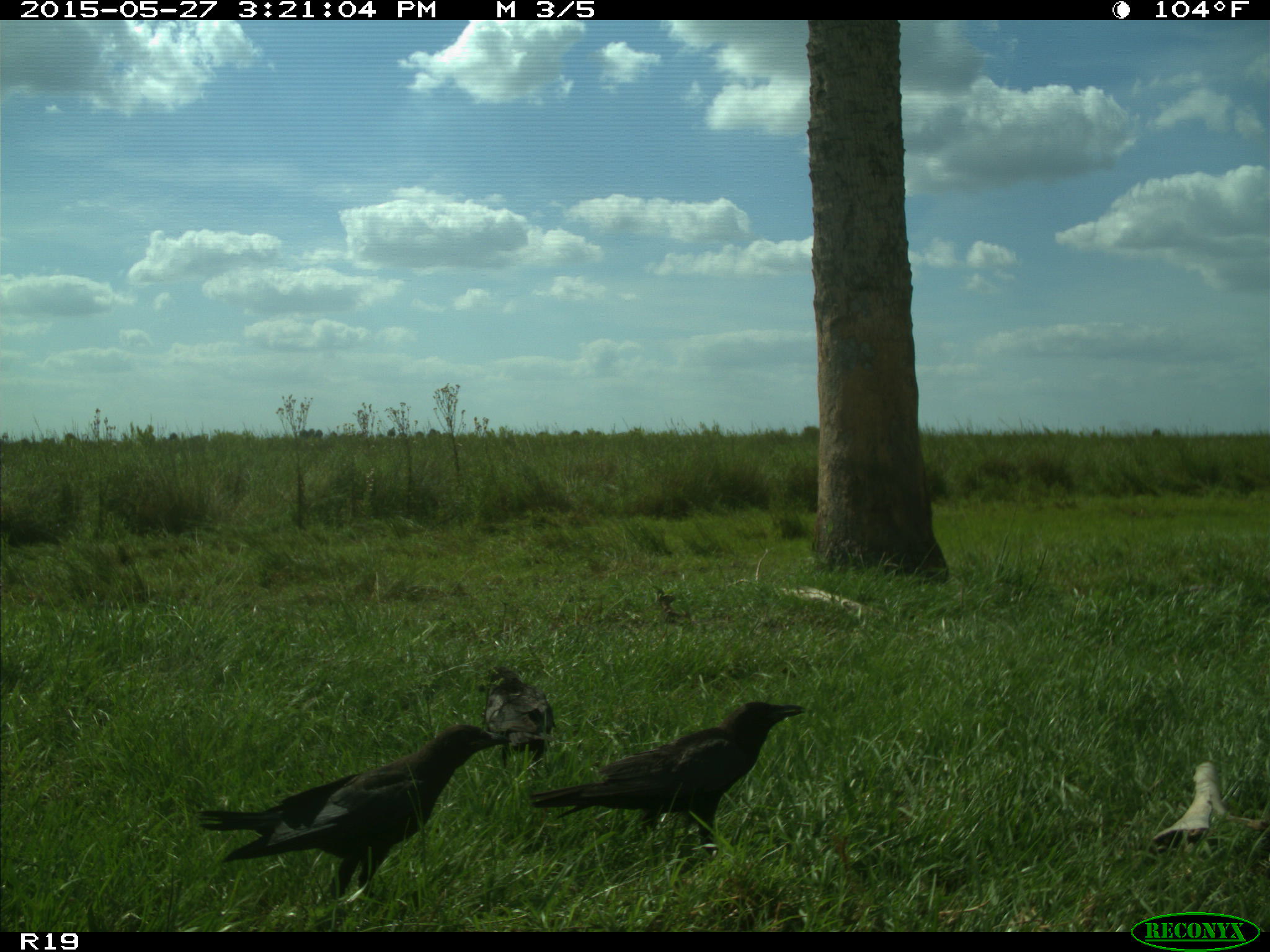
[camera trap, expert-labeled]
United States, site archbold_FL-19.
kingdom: Animalia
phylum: Chordata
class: Aves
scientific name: Aves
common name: birds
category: unidentified bird